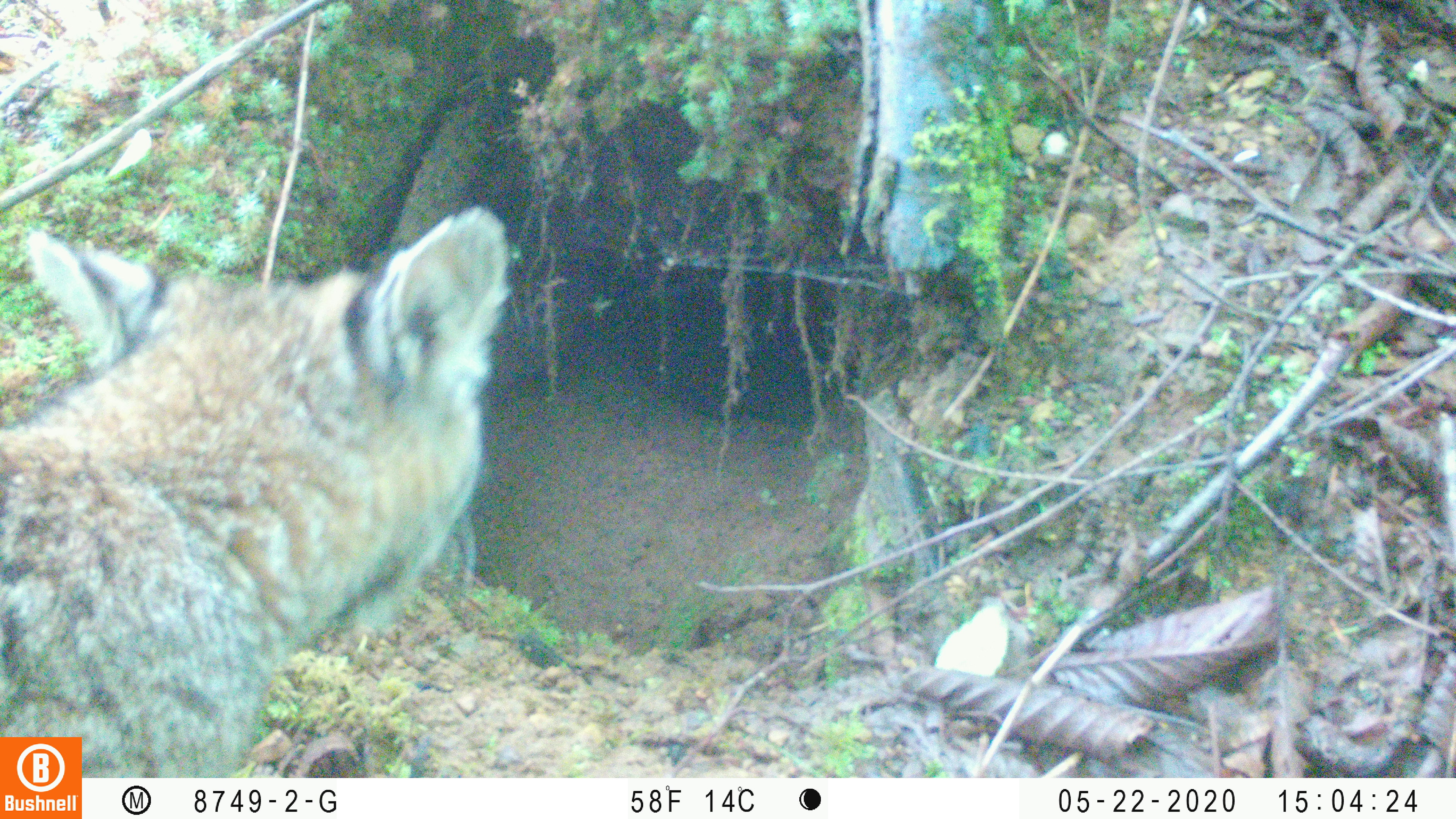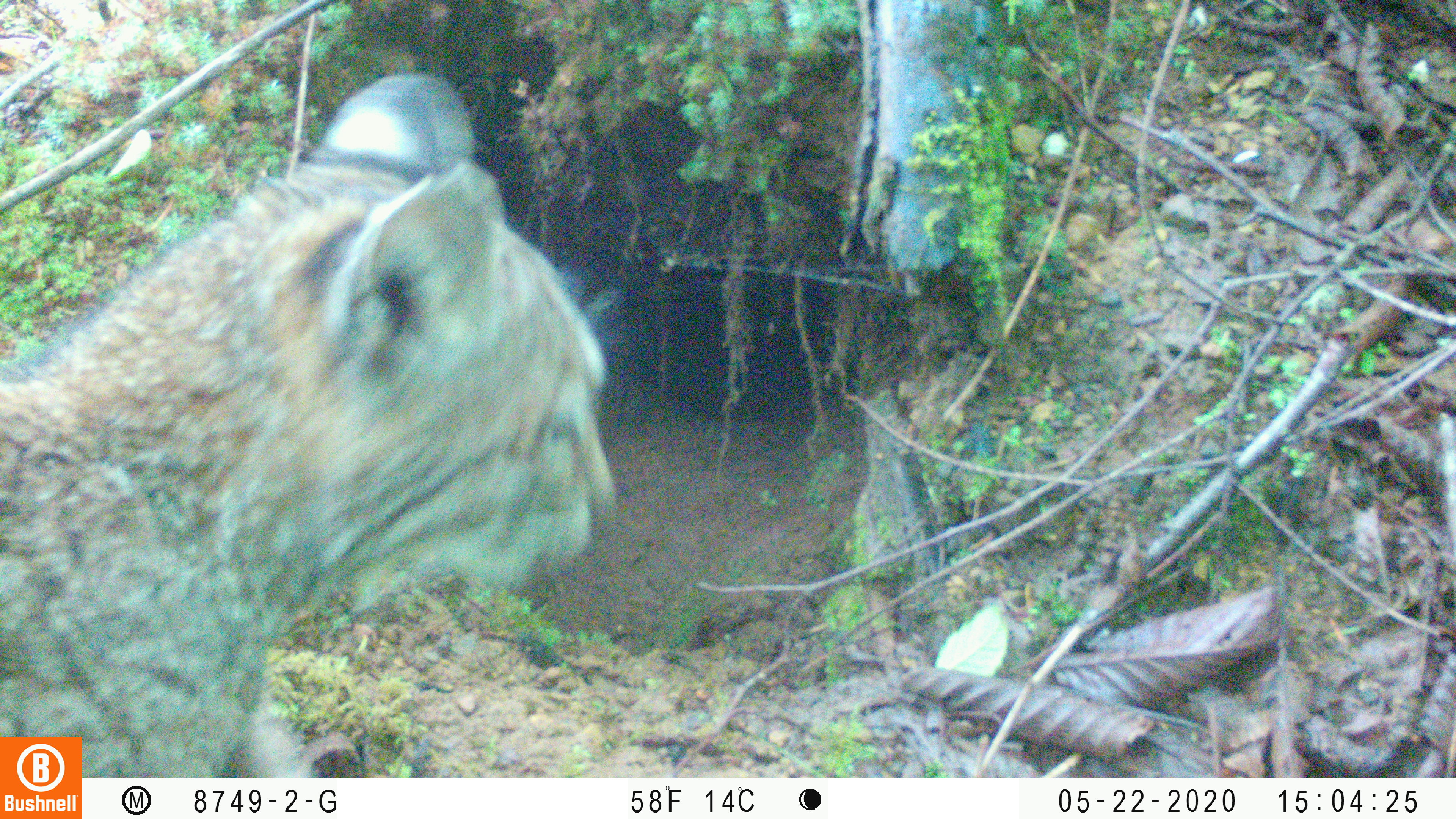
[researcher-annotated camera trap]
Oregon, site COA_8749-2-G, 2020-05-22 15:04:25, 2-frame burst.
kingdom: Animalia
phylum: Chordata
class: Mammalia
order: Carnivora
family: Felidae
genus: Lynx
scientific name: Lynx rufus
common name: bobcat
Bobcat (Lynx rufus).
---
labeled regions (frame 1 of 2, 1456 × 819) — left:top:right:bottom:
bobcat: 2:196:520:732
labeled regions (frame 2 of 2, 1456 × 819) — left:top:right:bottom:
bobcat: 5:64:633:733